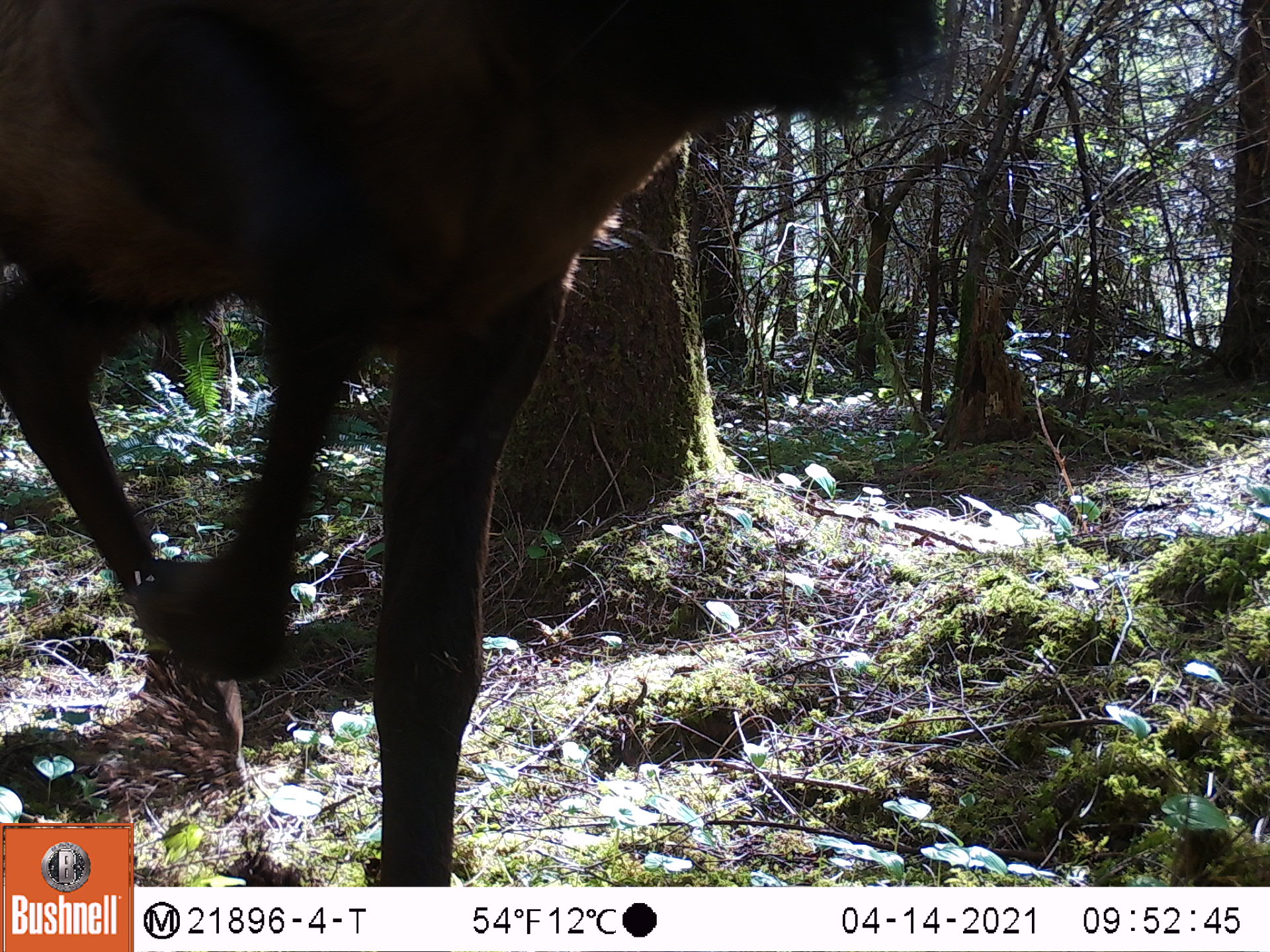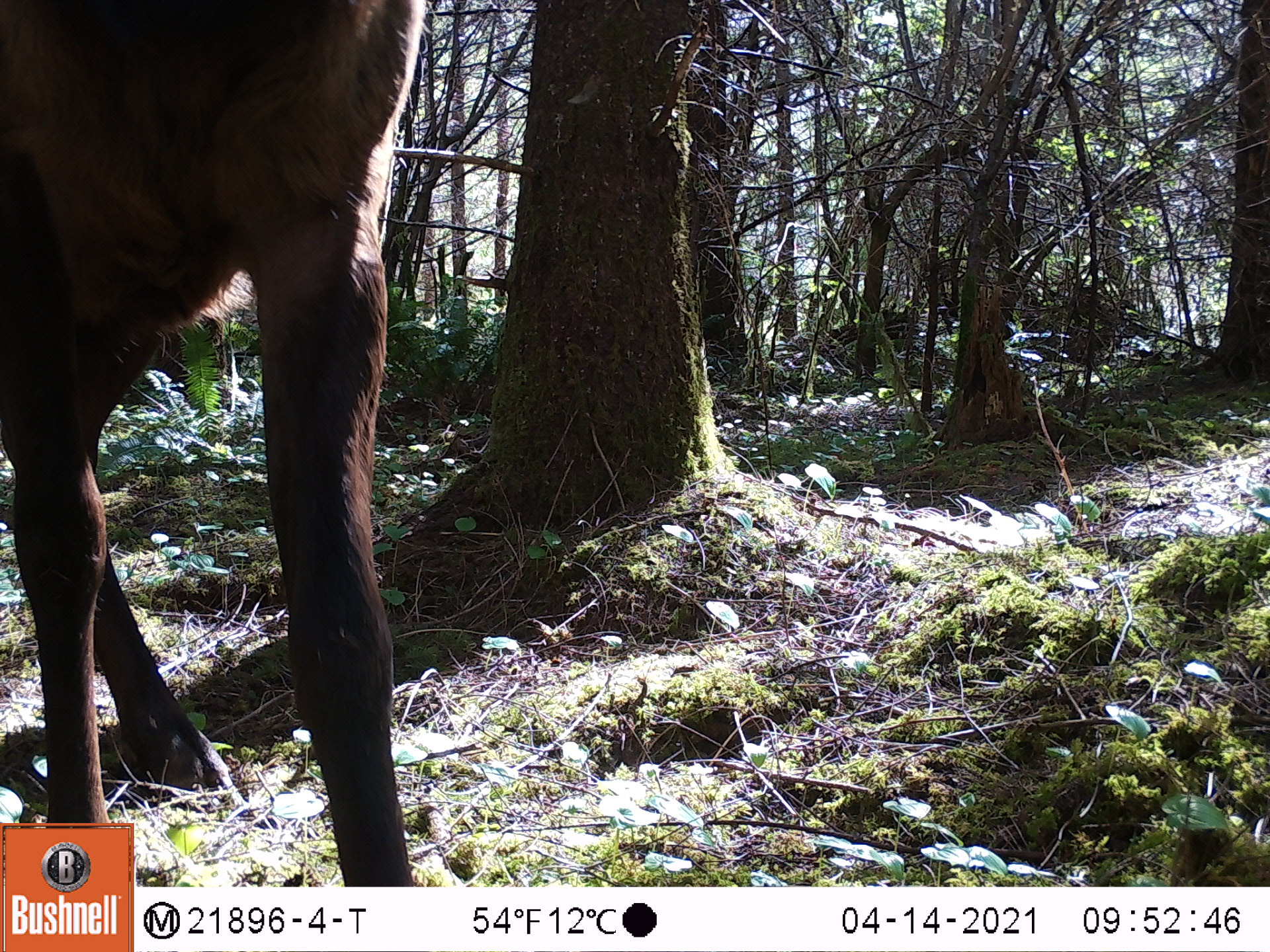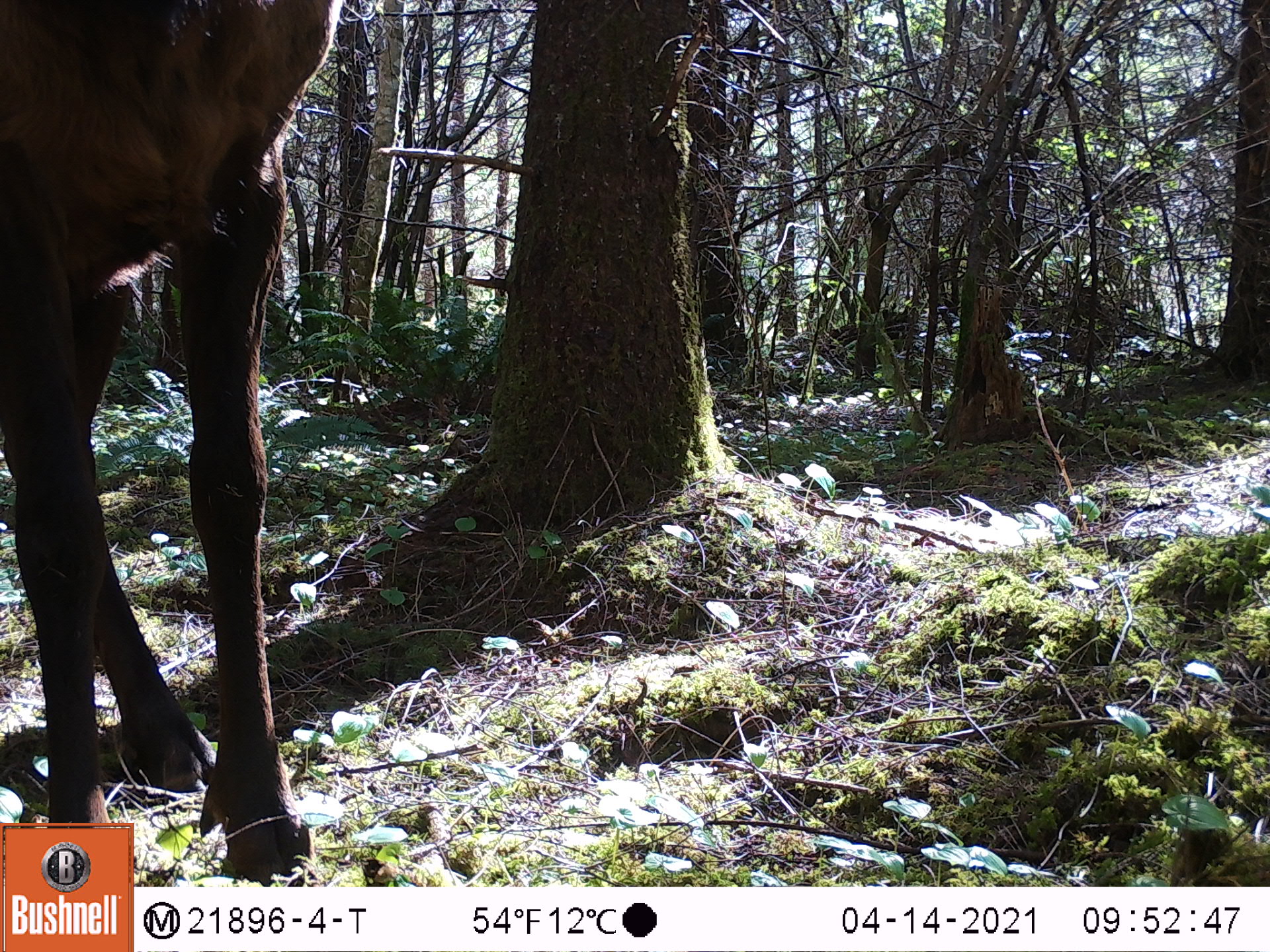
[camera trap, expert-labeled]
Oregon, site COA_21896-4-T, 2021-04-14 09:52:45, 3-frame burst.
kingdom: Animalia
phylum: Chordata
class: Mammalia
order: Artiodactyla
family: Cervidae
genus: Cervus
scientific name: Cervus canadensis roosevelti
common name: roosevelt elk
Roosevelt elk (Cervus canadensis roosevelti).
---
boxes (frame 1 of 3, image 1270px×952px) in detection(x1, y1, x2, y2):
roosevelt elk: detection(2, 3, 951, 820)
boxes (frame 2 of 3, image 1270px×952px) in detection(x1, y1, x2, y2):
roosevelt elk: detection(2, 0, 428, 821)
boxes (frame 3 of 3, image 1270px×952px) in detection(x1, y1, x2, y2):
roosevelt elk: detection(0, 0, 356, 819)